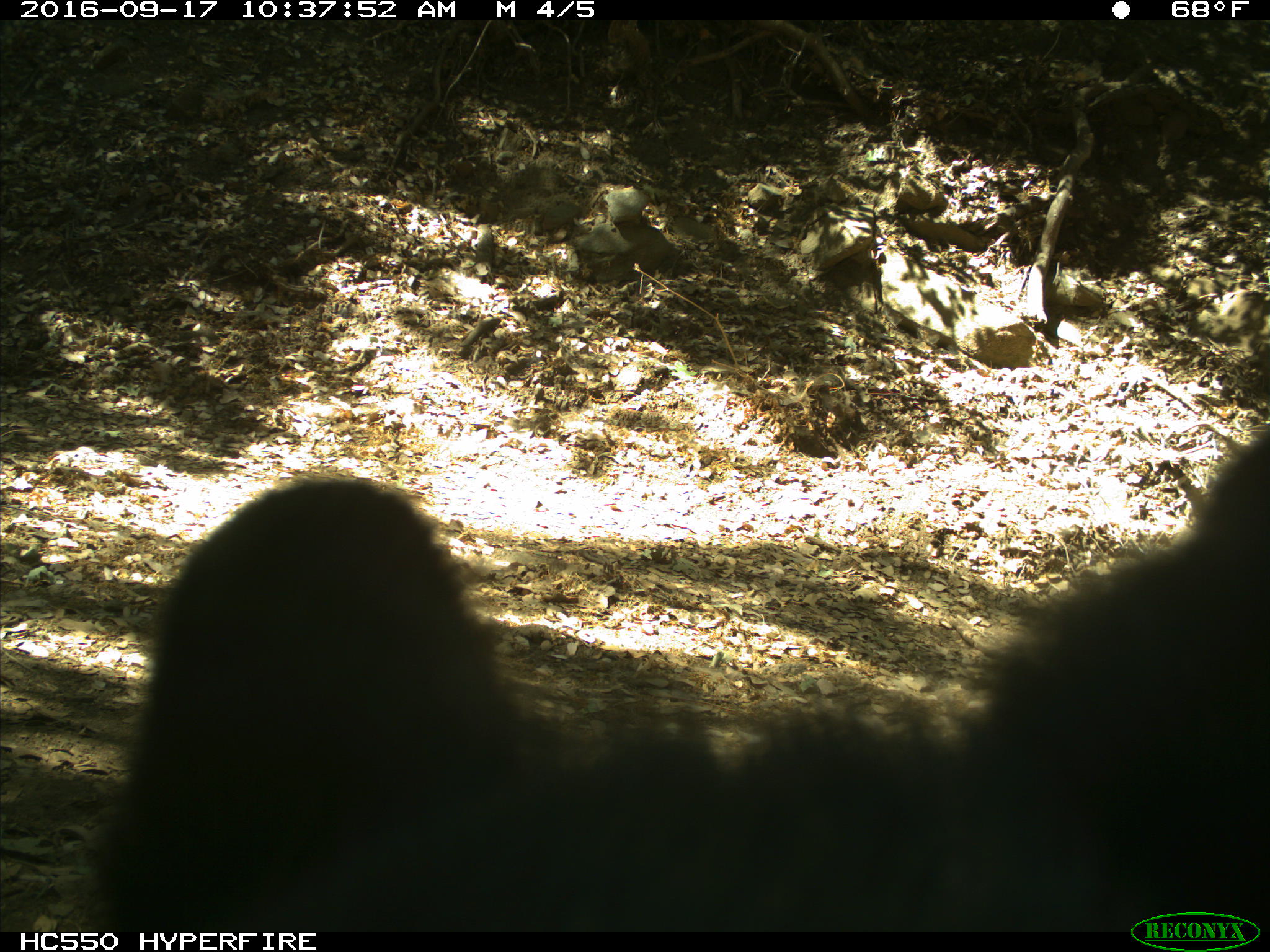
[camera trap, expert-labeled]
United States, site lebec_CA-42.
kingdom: Animalia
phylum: Chordata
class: Mammalia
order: Carnivora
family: Ursidae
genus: Ursus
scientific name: Ursus americanus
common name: american black bear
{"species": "Ursus americanus (american black bear)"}